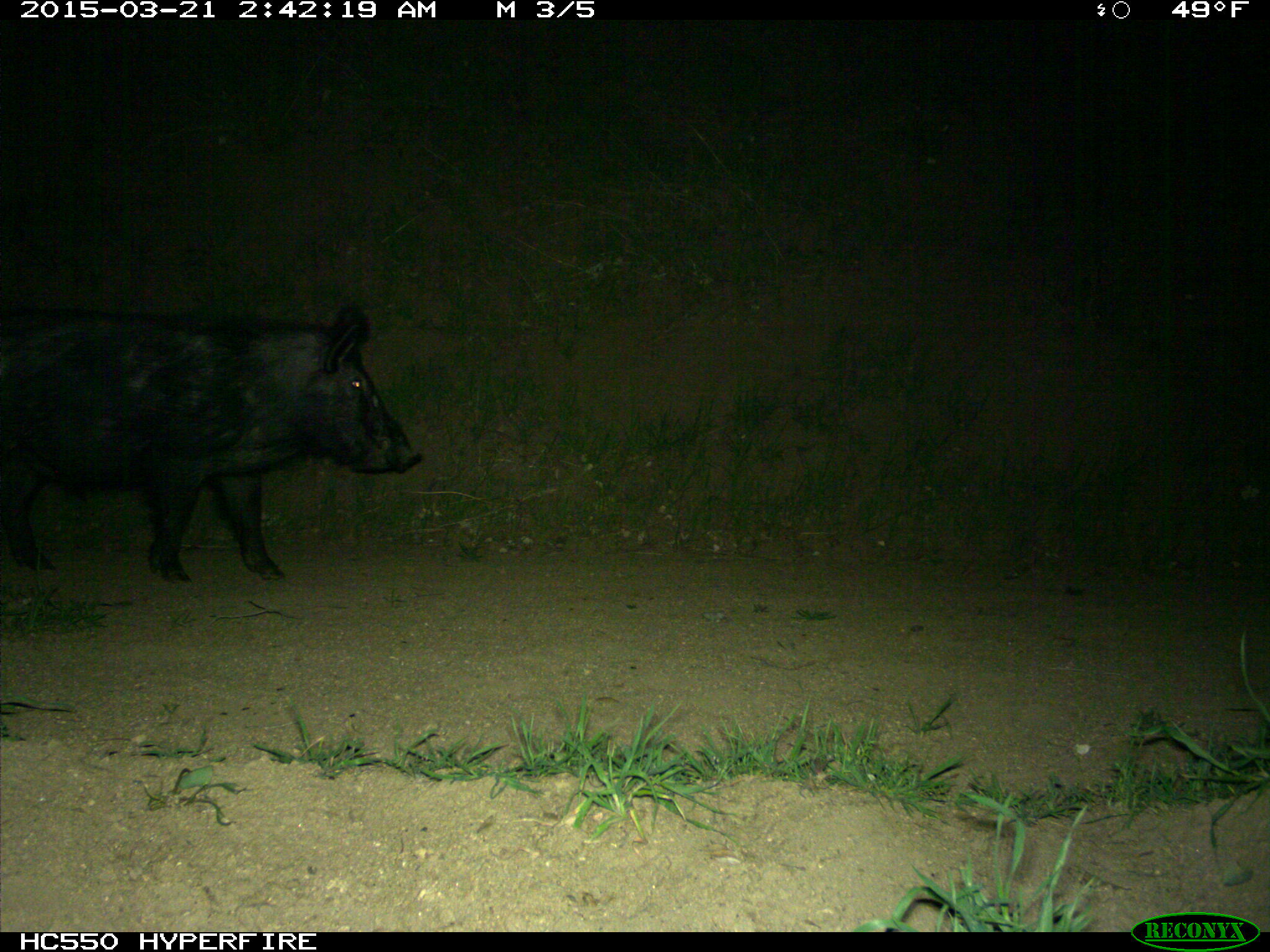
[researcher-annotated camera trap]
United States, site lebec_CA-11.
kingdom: Animalia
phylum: Chordata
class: Mammalia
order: Artiodactyla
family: Suidae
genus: Sus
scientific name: Sus scrofa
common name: wild boar